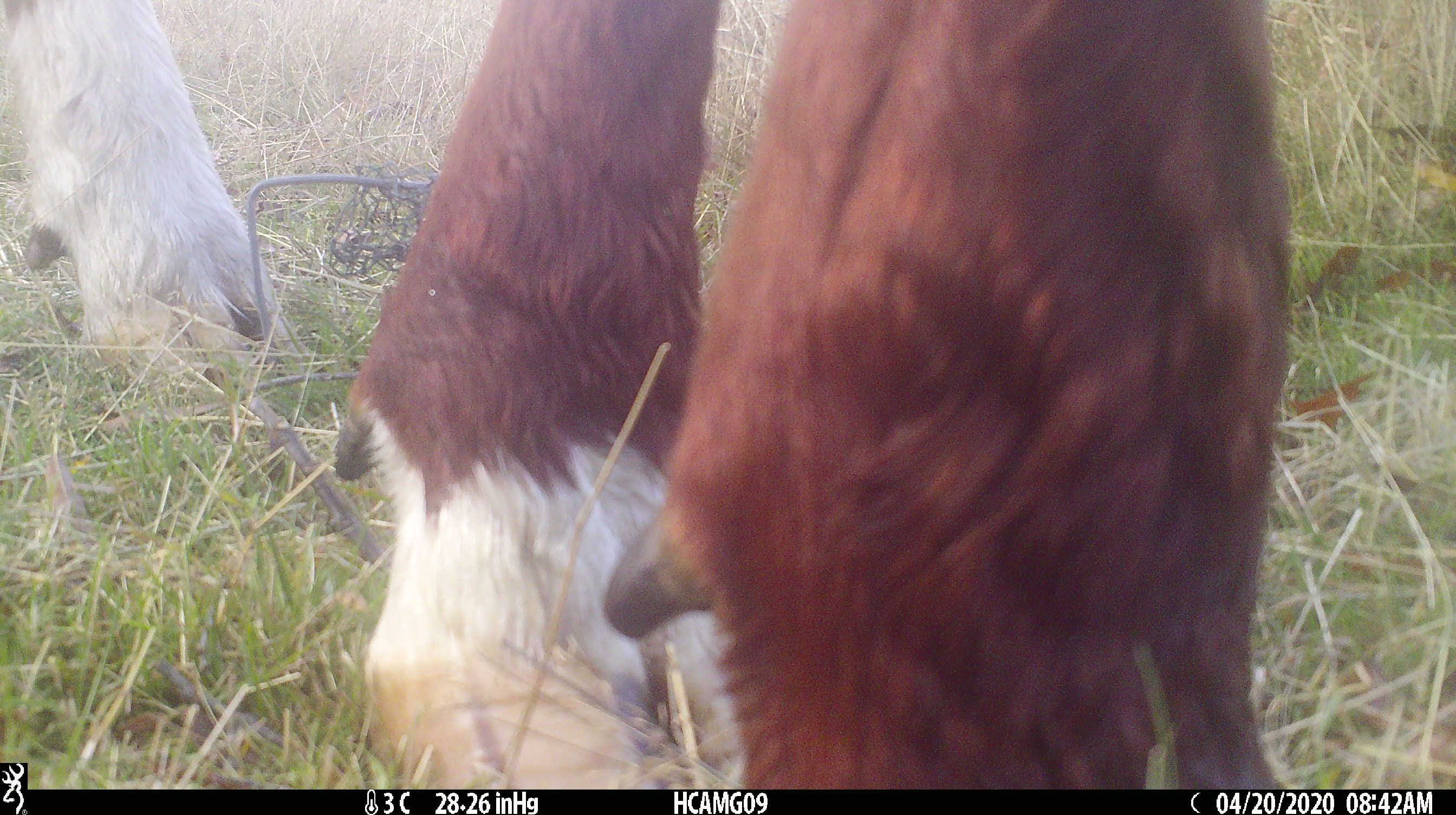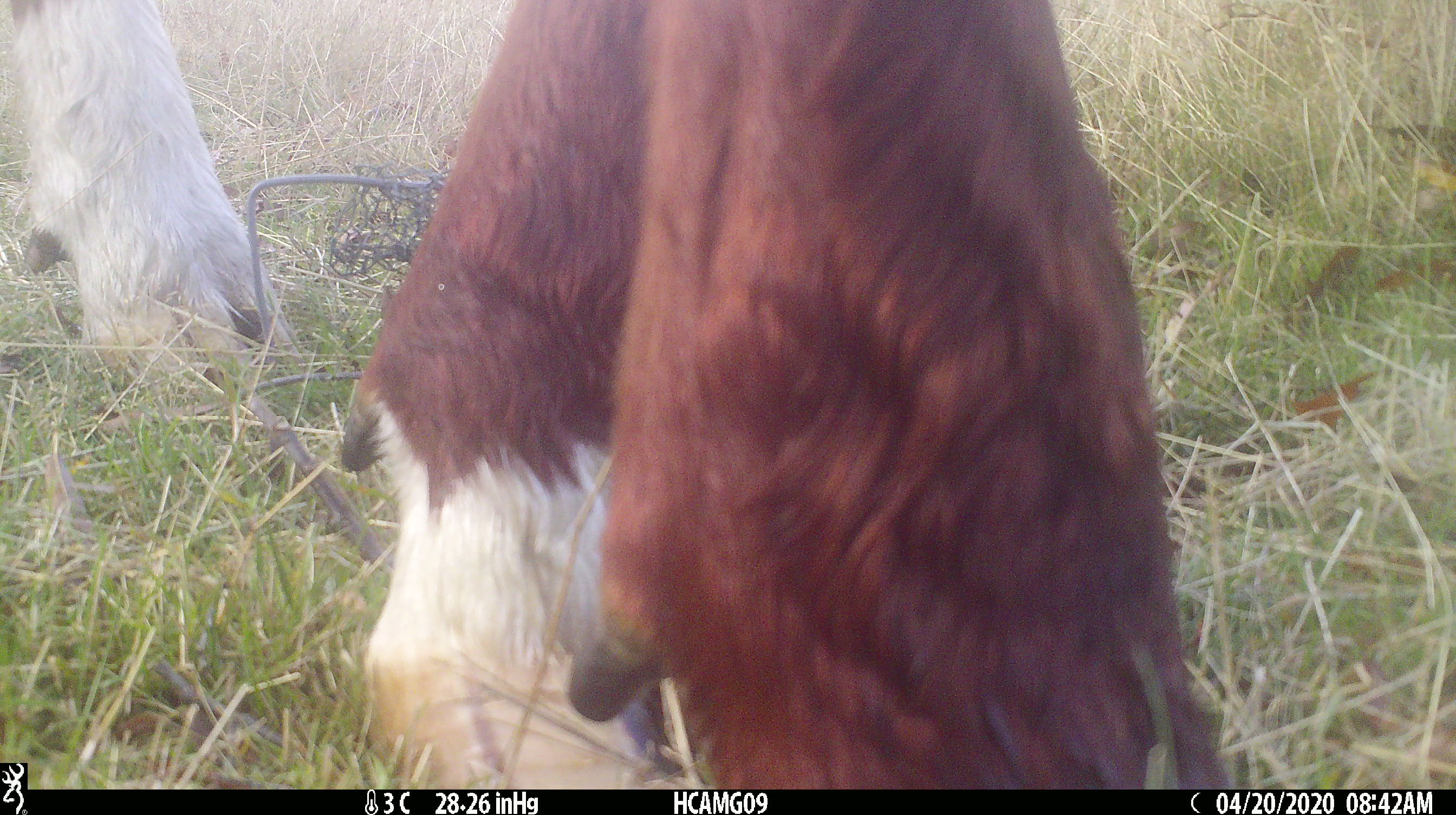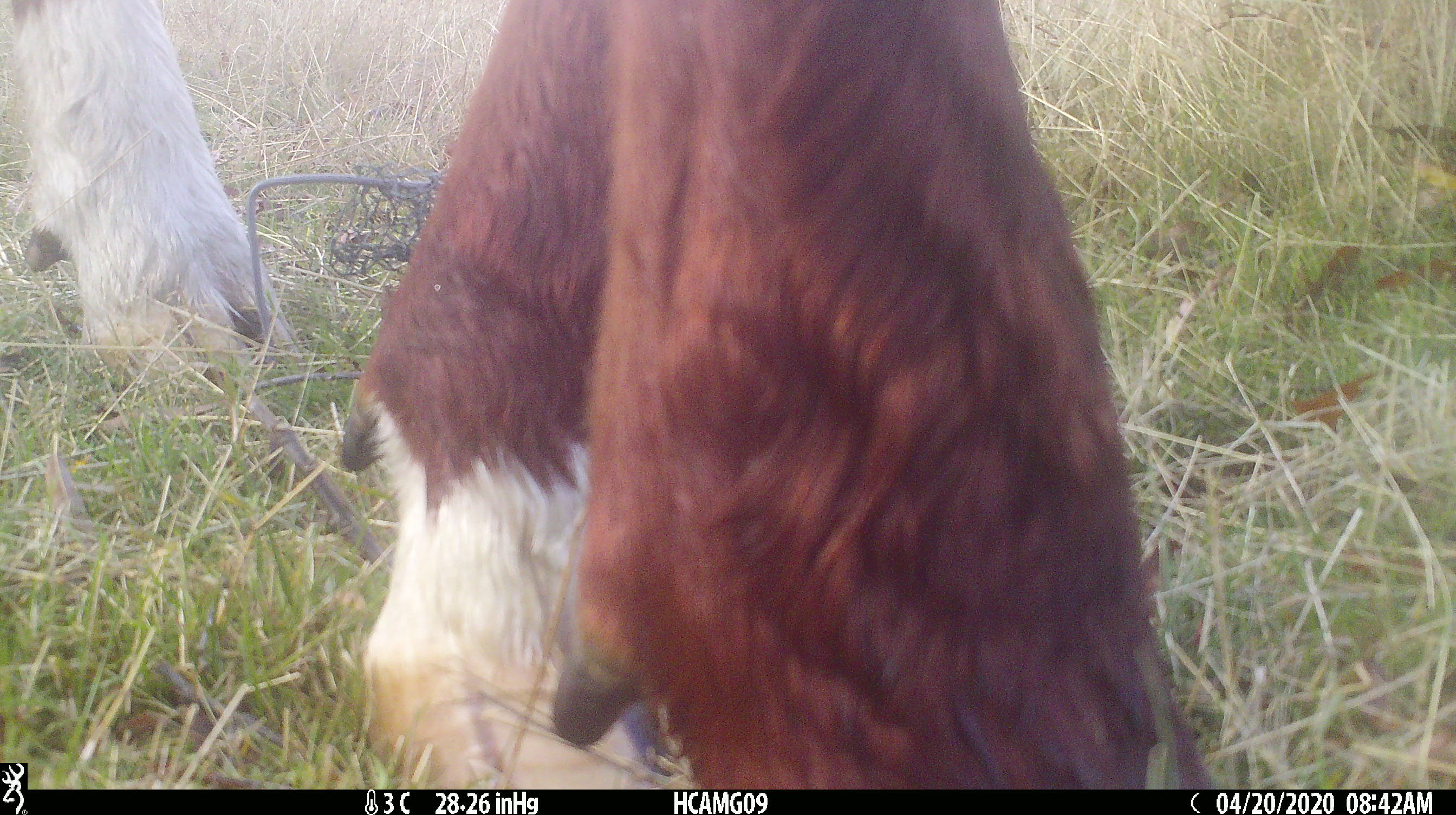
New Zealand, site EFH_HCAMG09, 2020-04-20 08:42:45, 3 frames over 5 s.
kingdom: Animalia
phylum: Chordata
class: Mammalia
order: Artiodactyla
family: Bovidae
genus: Bos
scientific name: Bos taurus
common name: domestic cow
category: cow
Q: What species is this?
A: Cow (domestic cow) (Bos taurus).